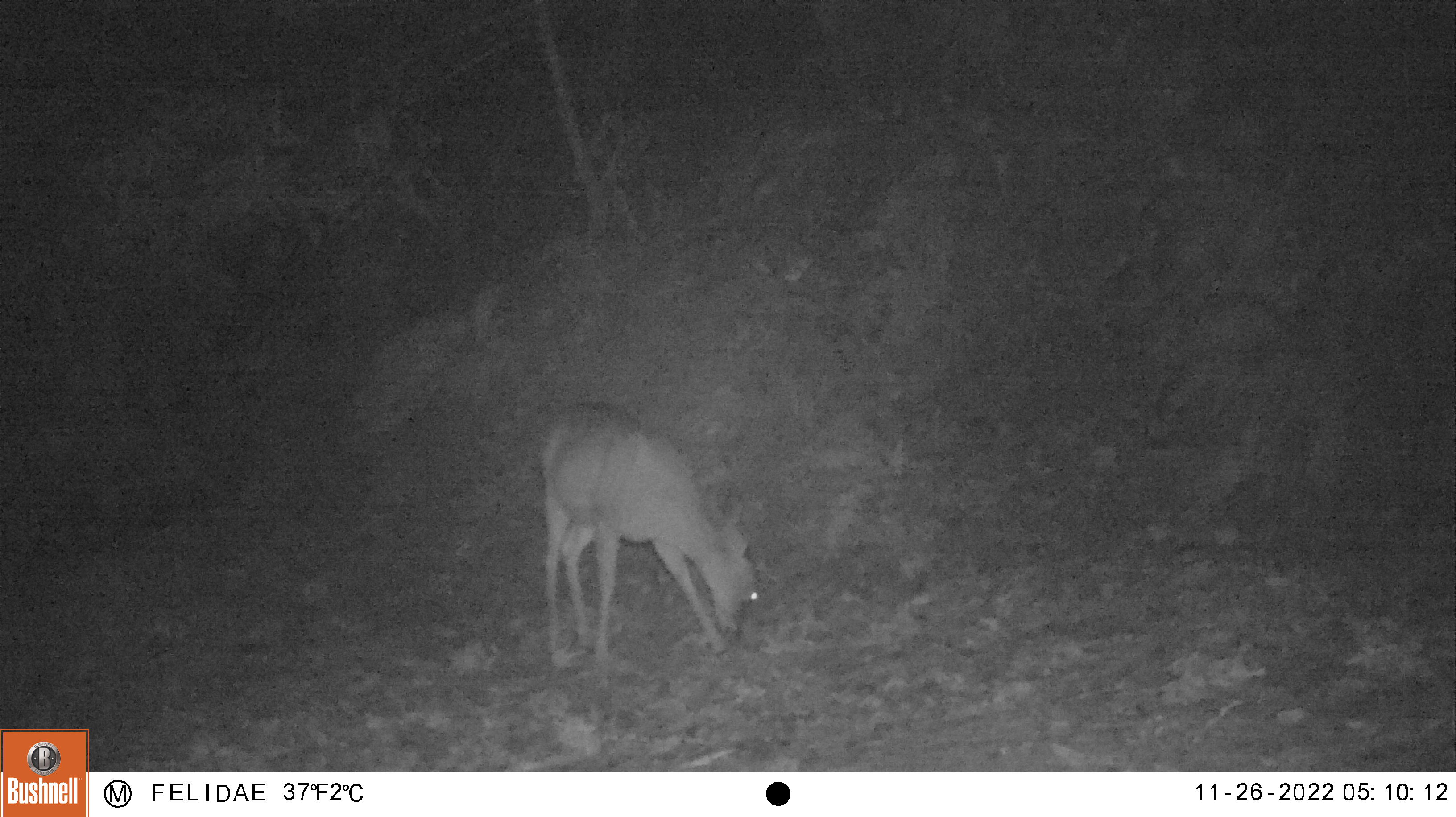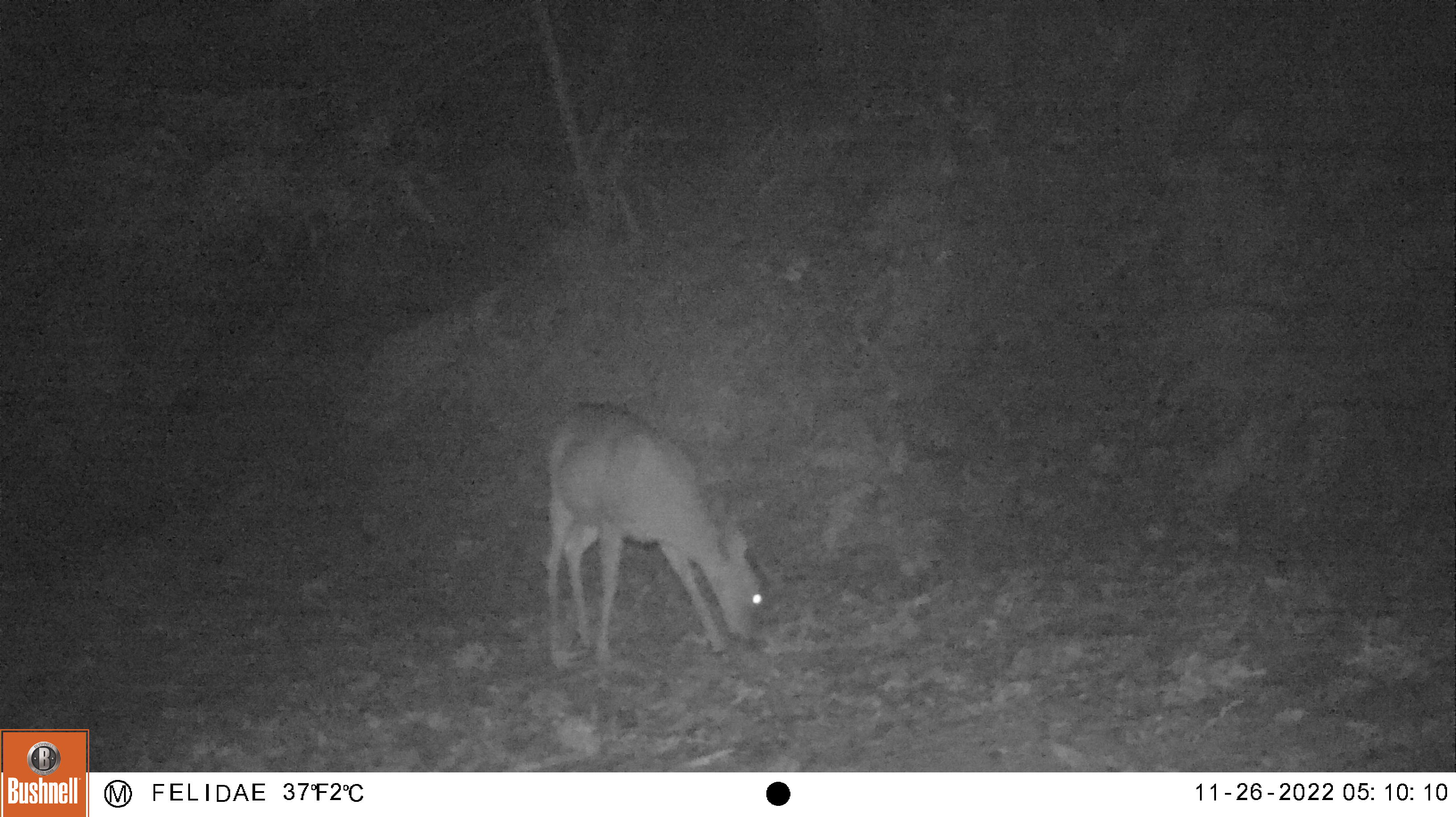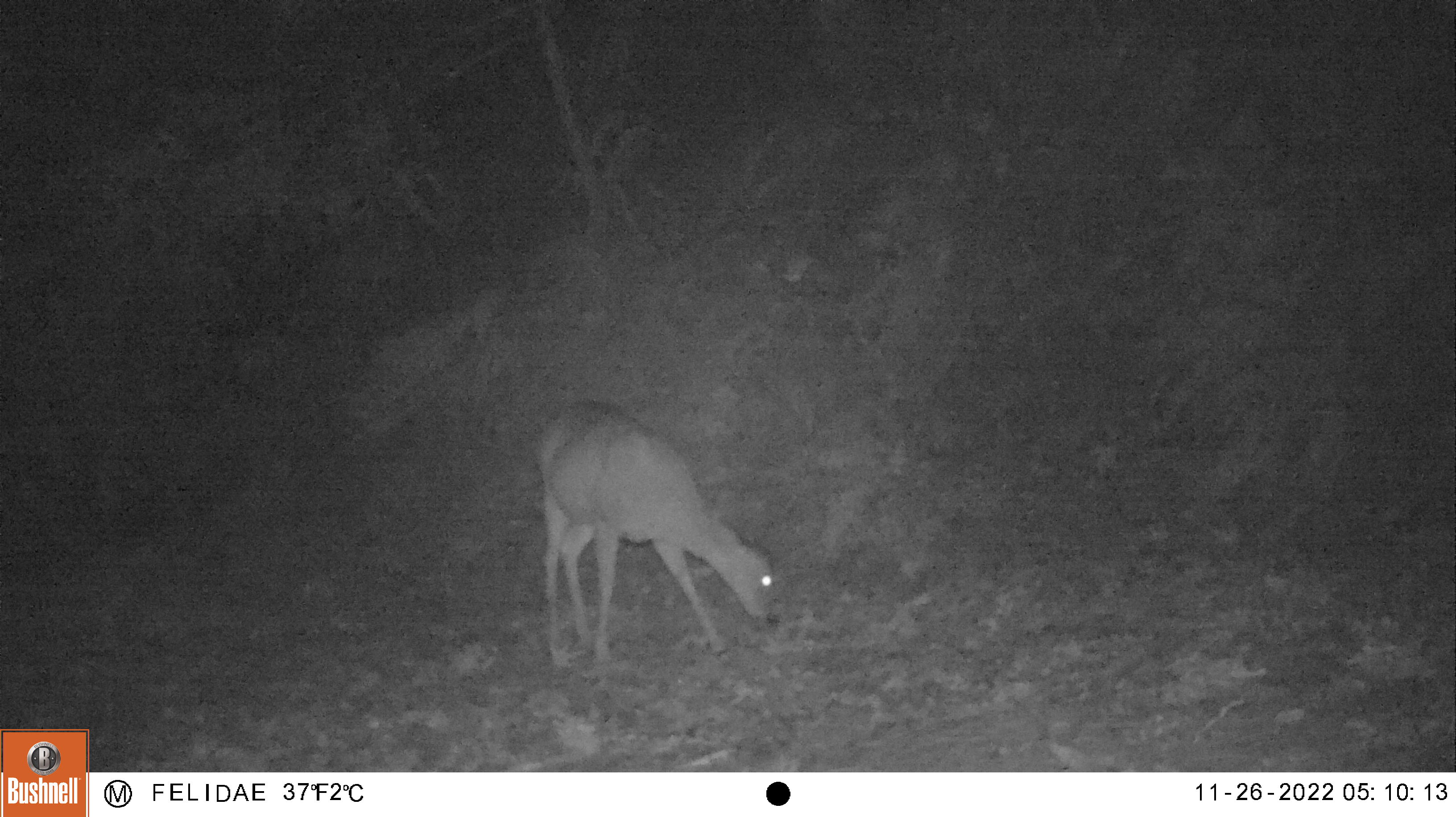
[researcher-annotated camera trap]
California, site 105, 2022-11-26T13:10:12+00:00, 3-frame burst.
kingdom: Animalia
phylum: Chordata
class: Mammalia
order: Artiodactyla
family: Cervidae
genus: Odocoileus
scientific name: Odocoileus hemionus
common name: mule deer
Mule deer (Odocoileus hemionus).